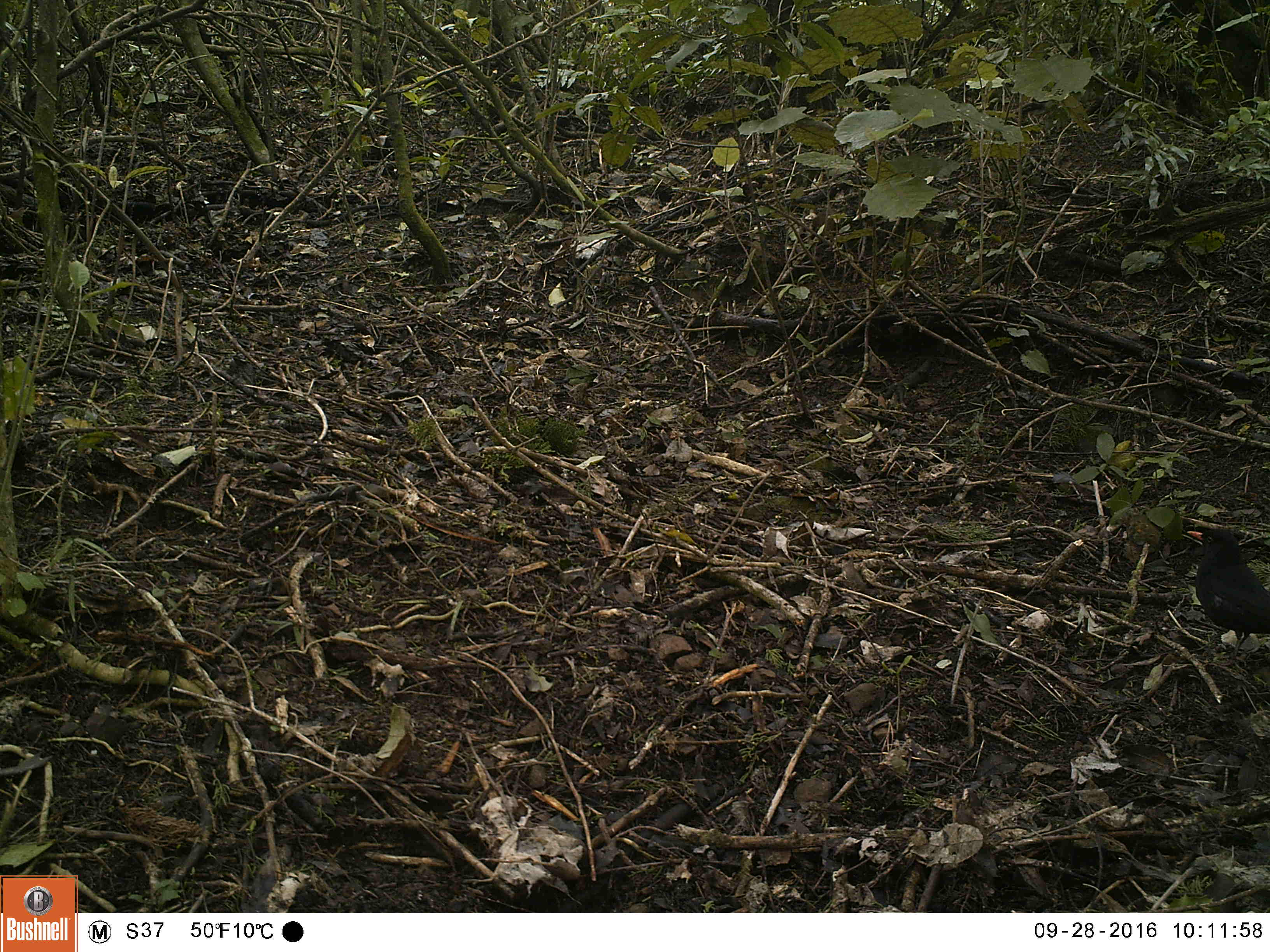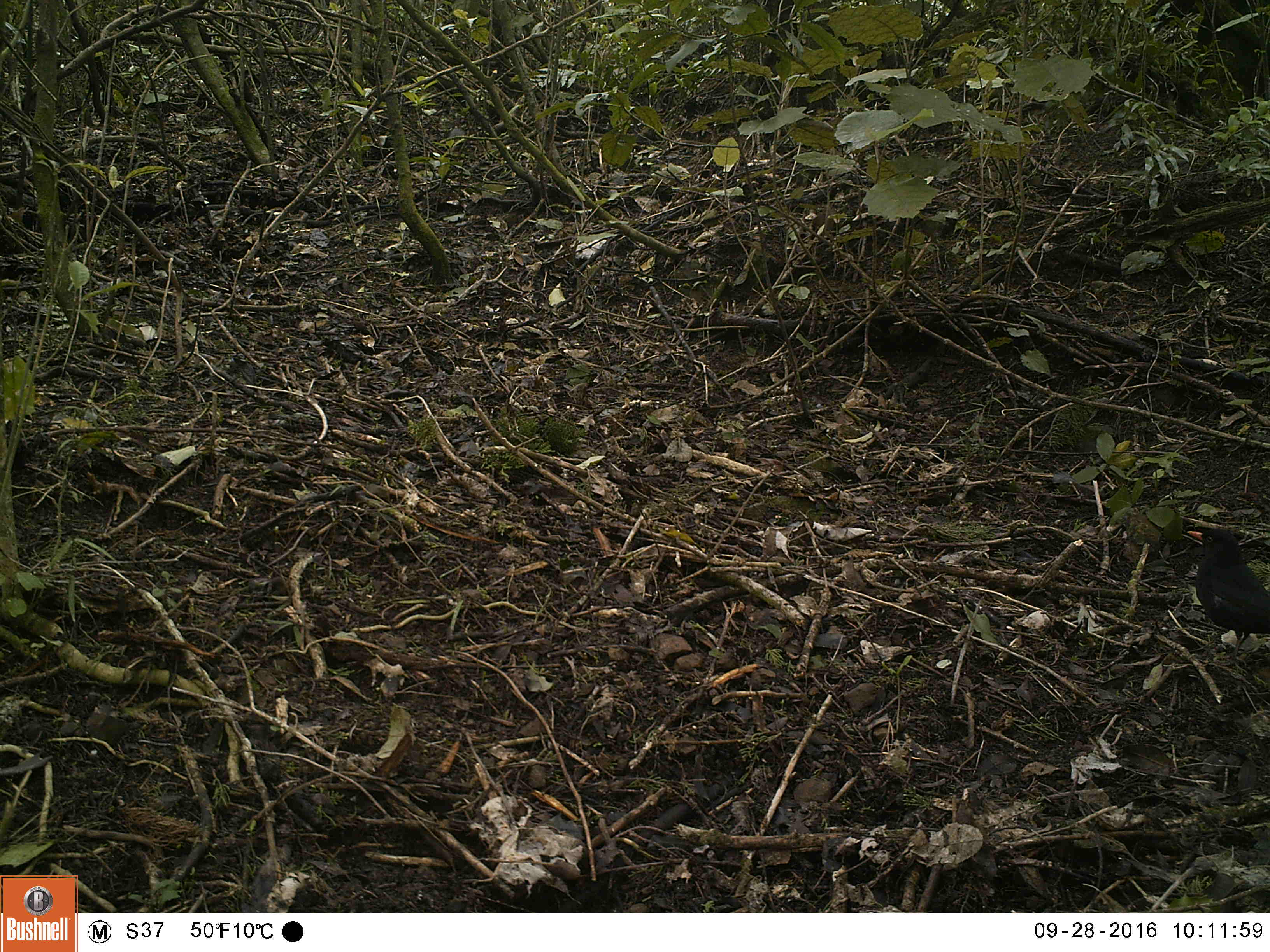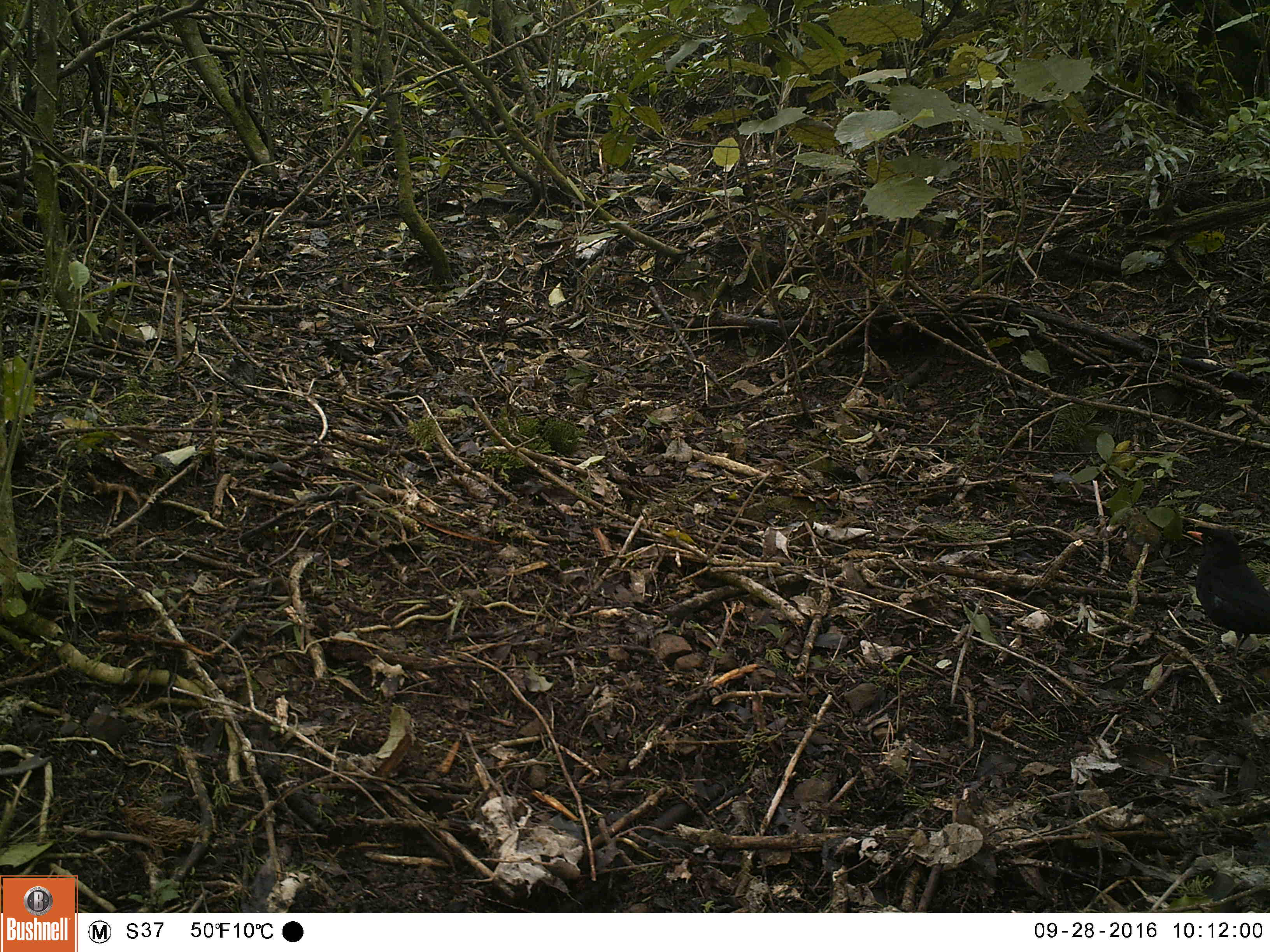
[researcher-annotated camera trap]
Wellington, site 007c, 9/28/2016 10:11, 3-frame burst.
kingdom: Animalia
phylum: Chordata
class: Aves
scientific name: Aves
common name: bird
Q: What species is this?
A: Bird (Aves).